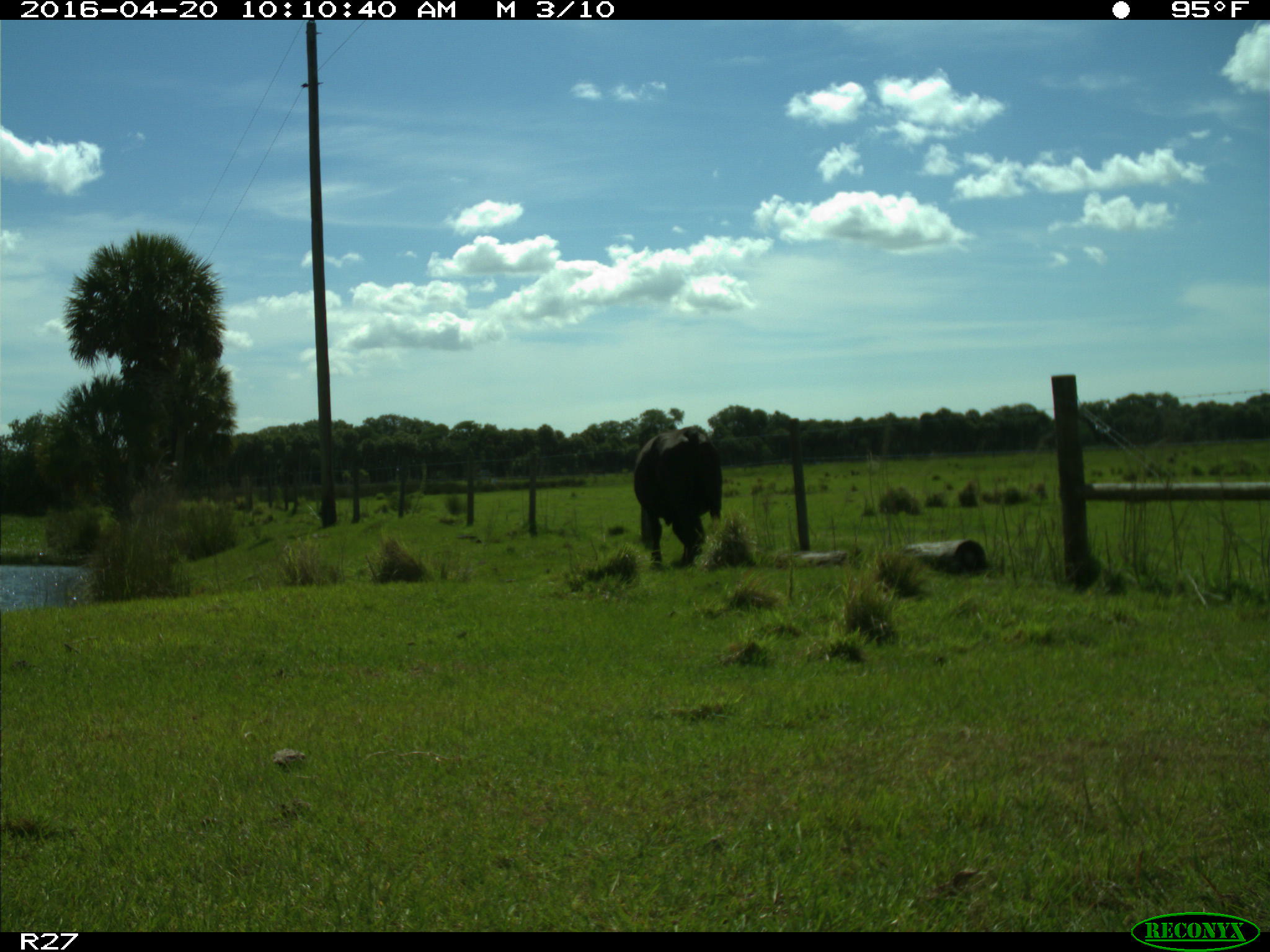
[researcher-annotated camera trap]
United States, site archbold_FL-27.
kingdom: Animalia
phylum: Chordata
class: Mammalia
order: Artiodactyla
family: Bovidae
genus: Bos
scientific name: Bos taurus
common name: domestic cow